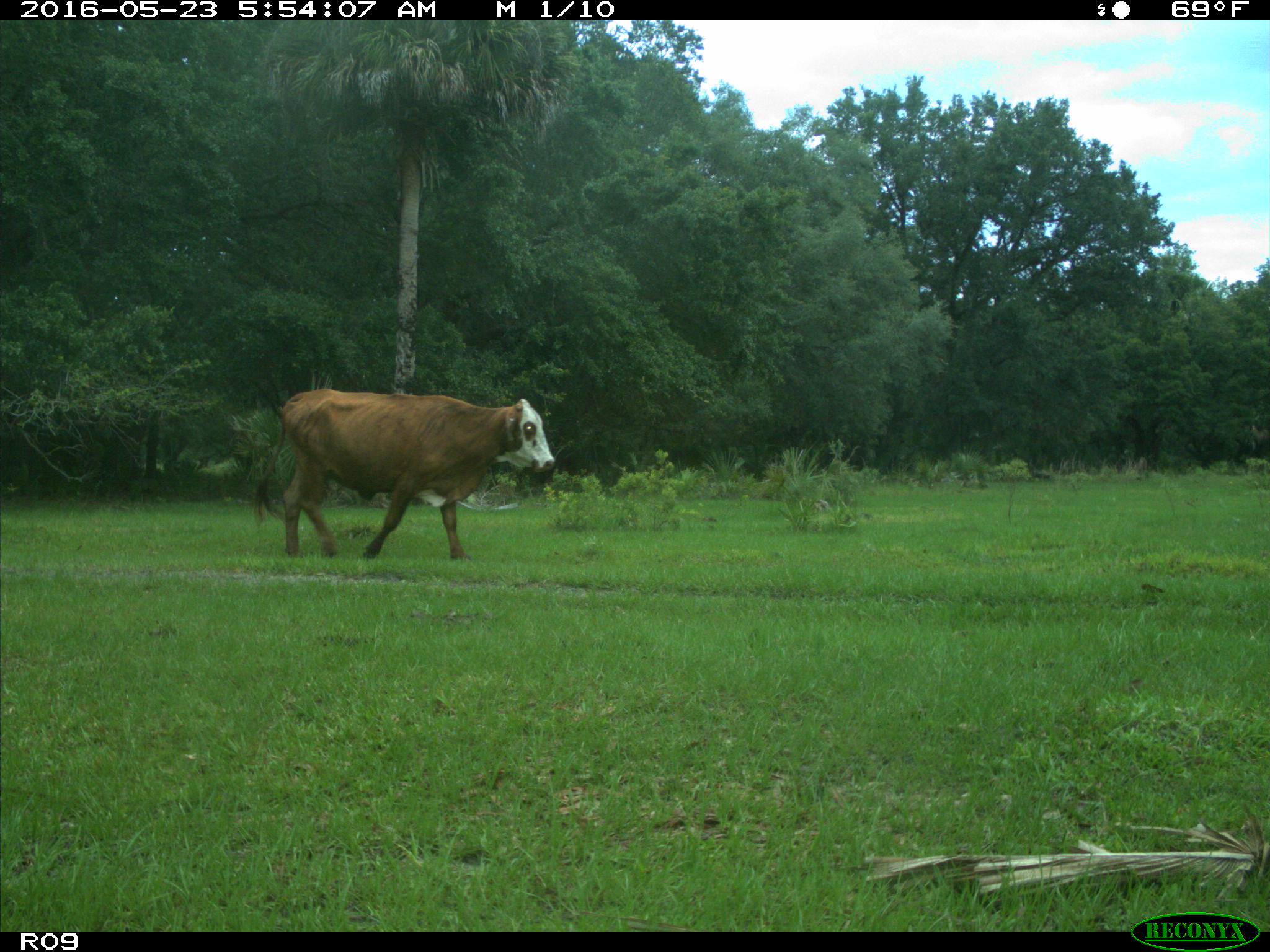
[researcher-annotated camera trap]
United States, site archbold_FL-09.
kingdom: Animalia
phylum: Chordata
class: Mammalia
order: Artiodactyla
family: Bovidae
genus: Bos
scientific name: Bos taurus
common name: domestic cow